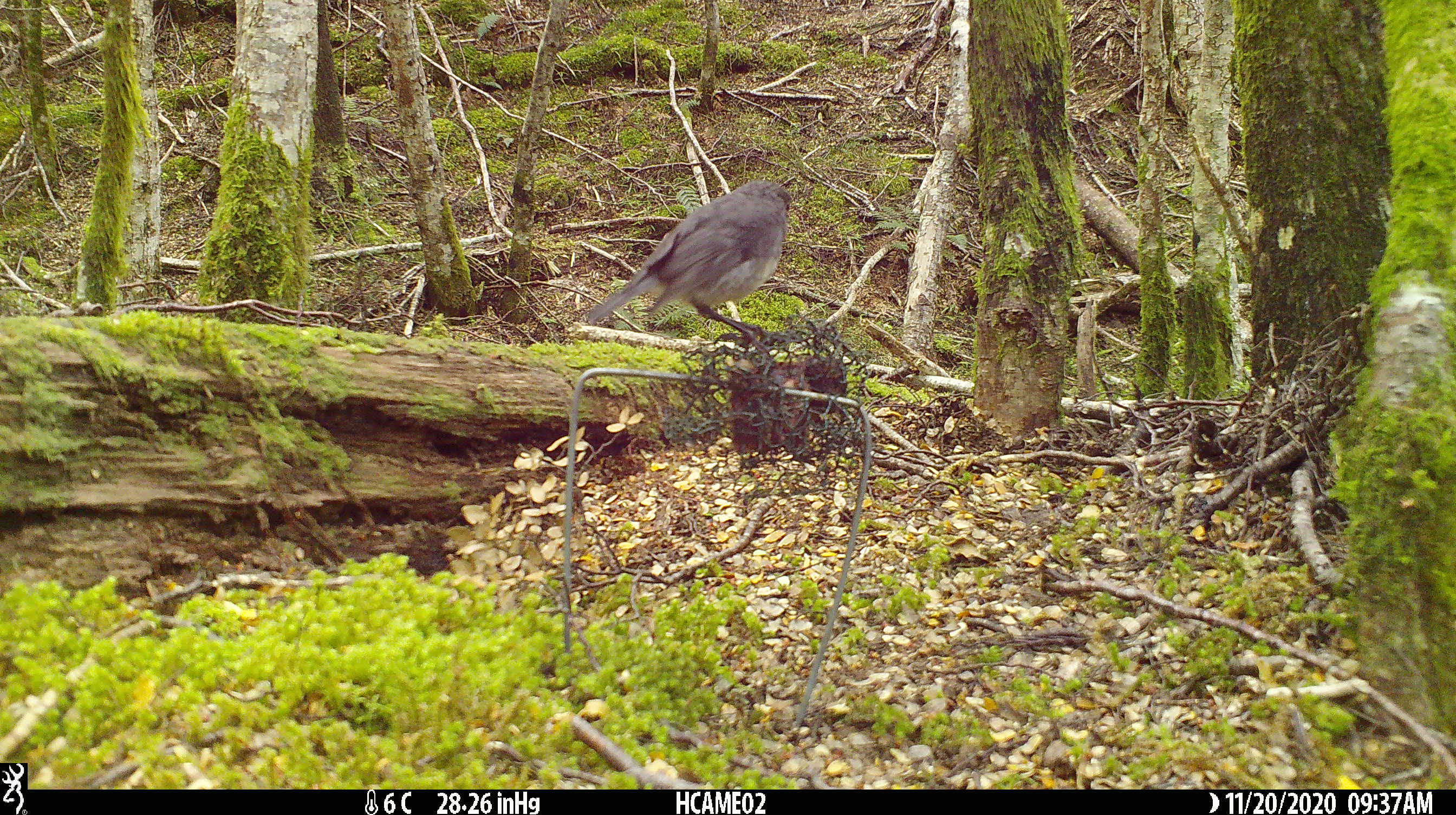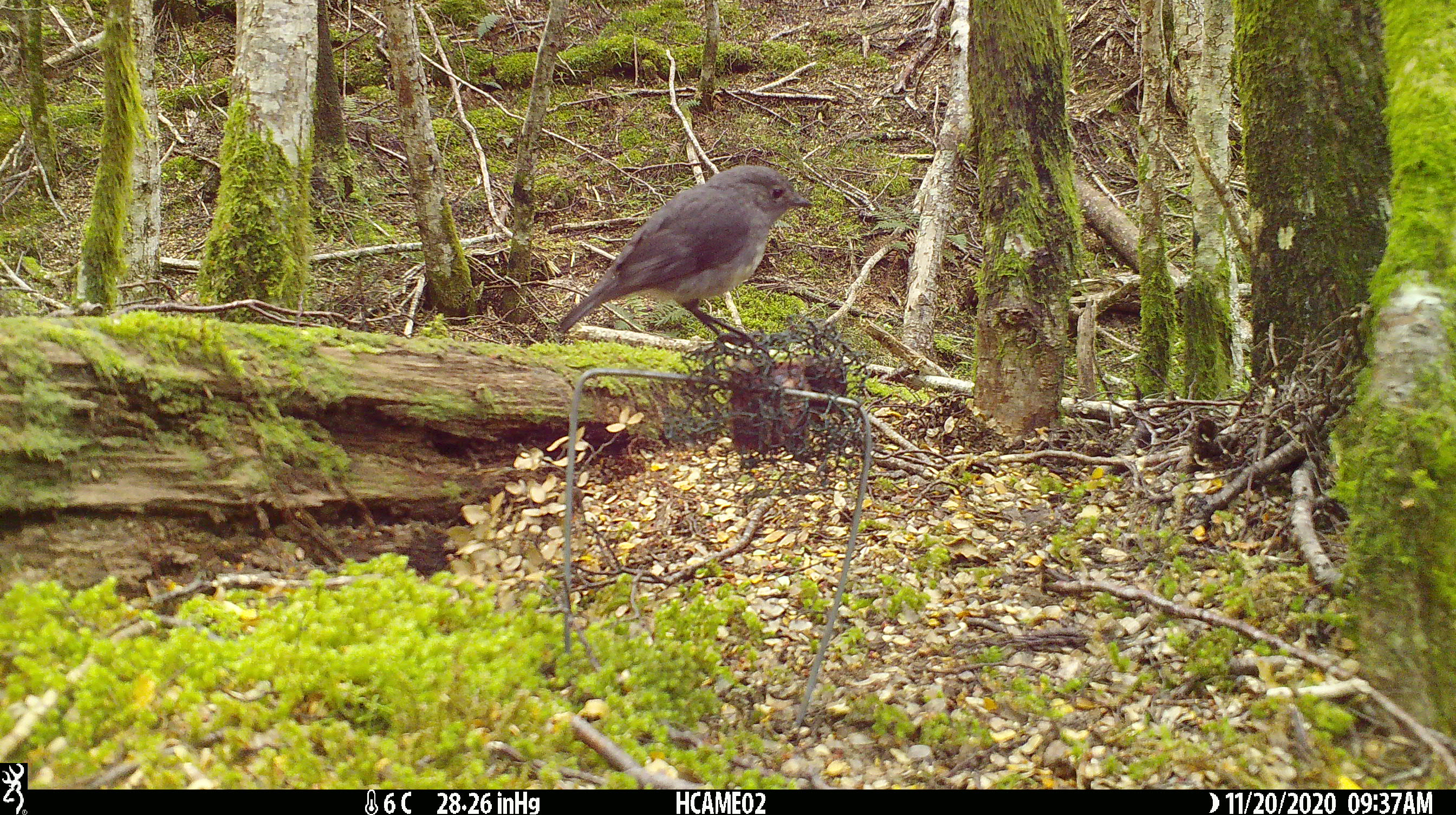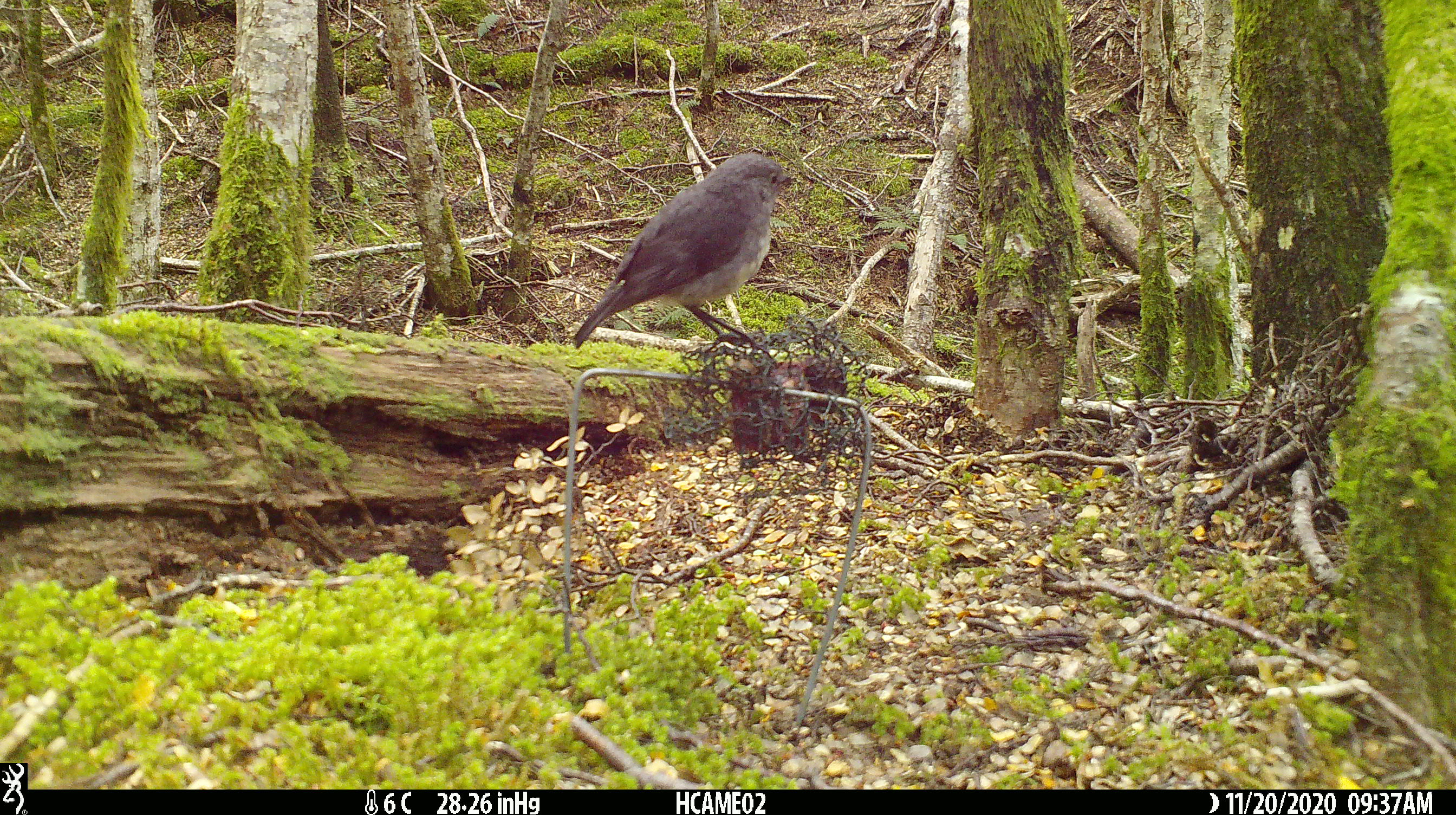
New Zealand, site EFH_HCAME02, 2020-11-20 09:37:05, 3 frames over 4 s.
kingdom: Animalia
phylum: Chordata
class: Aves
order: Passeriformes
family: Petroicidae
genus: Petroica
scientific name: Petroica australis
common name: new zealand robin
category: robin